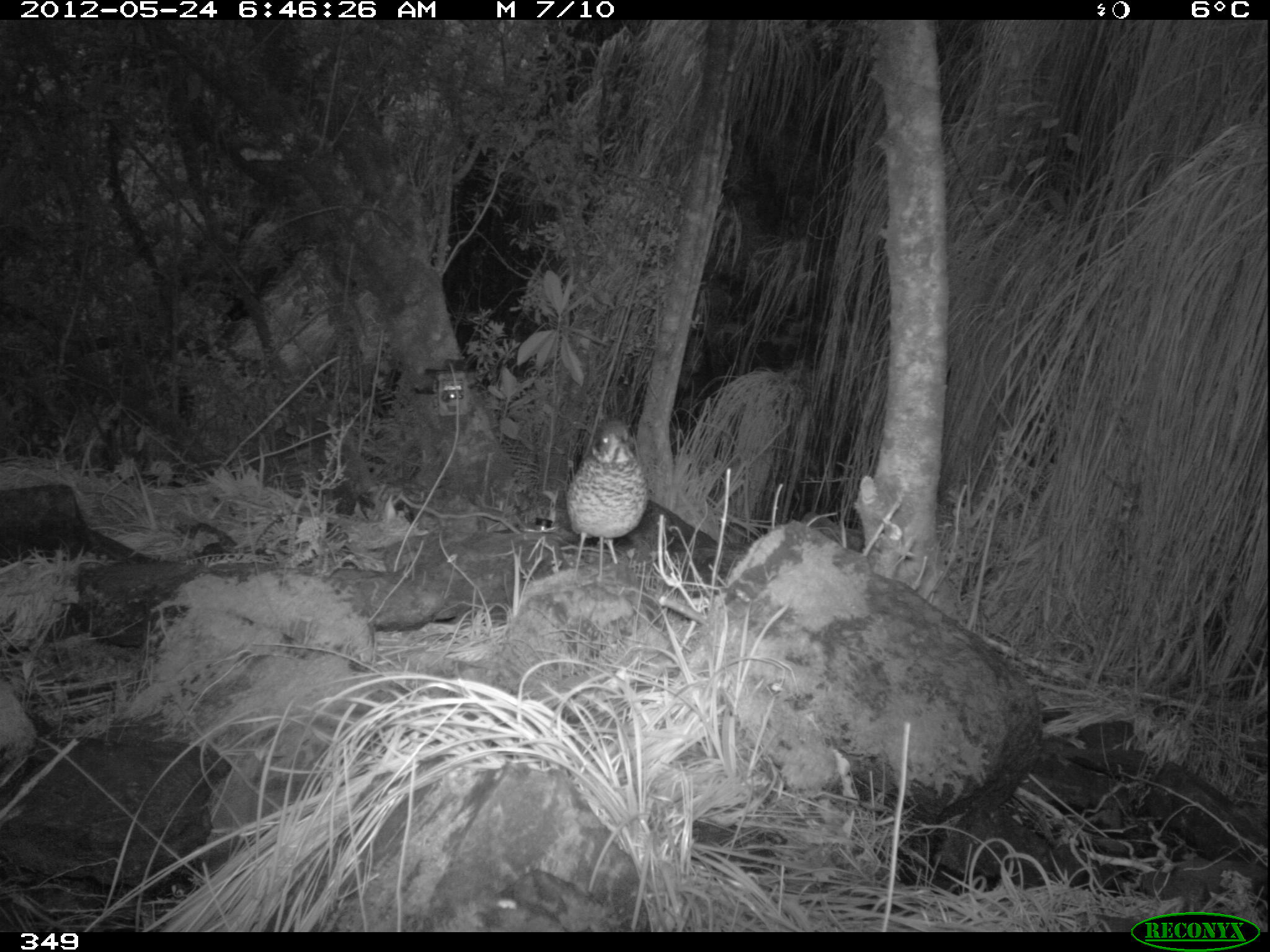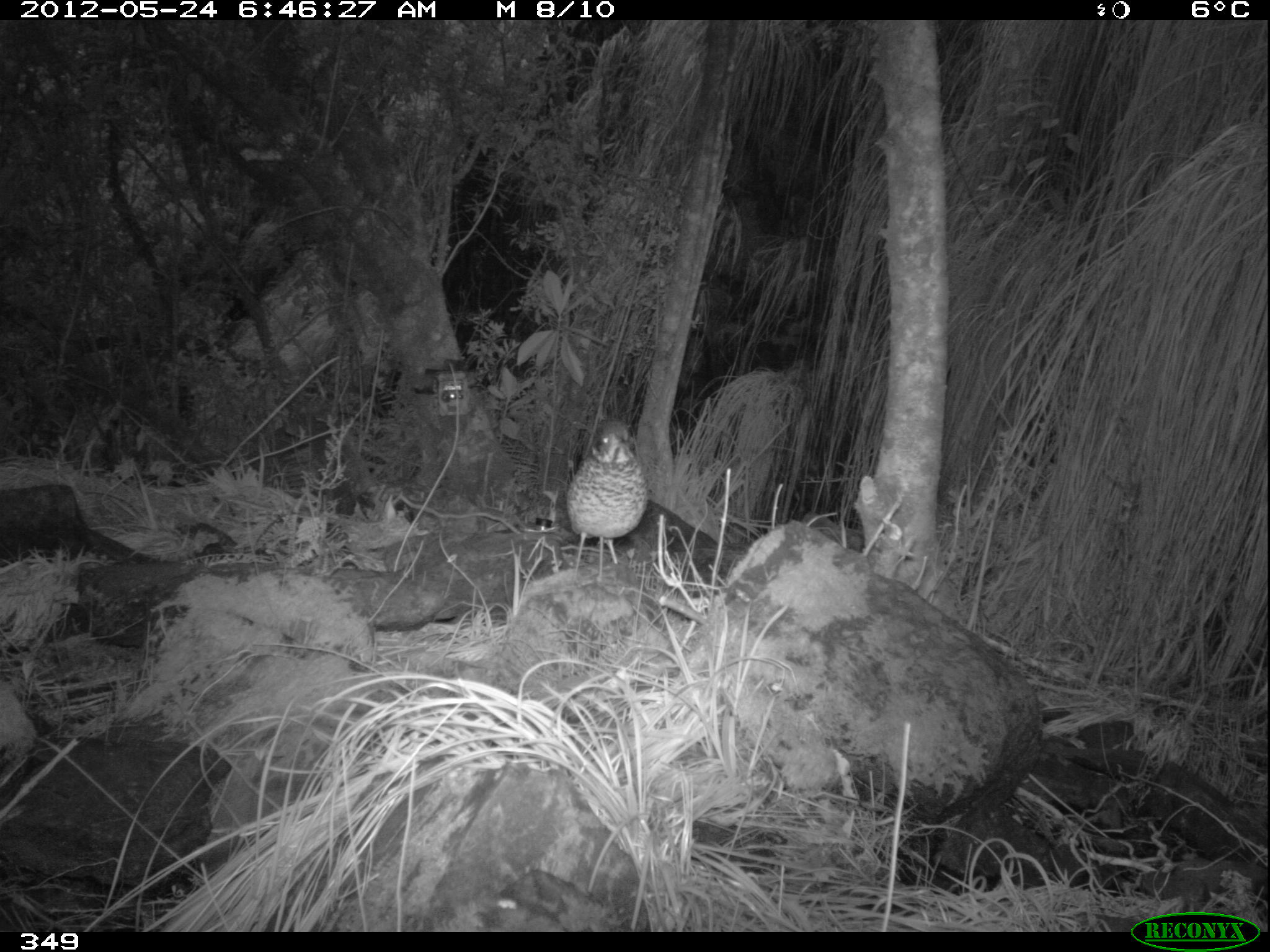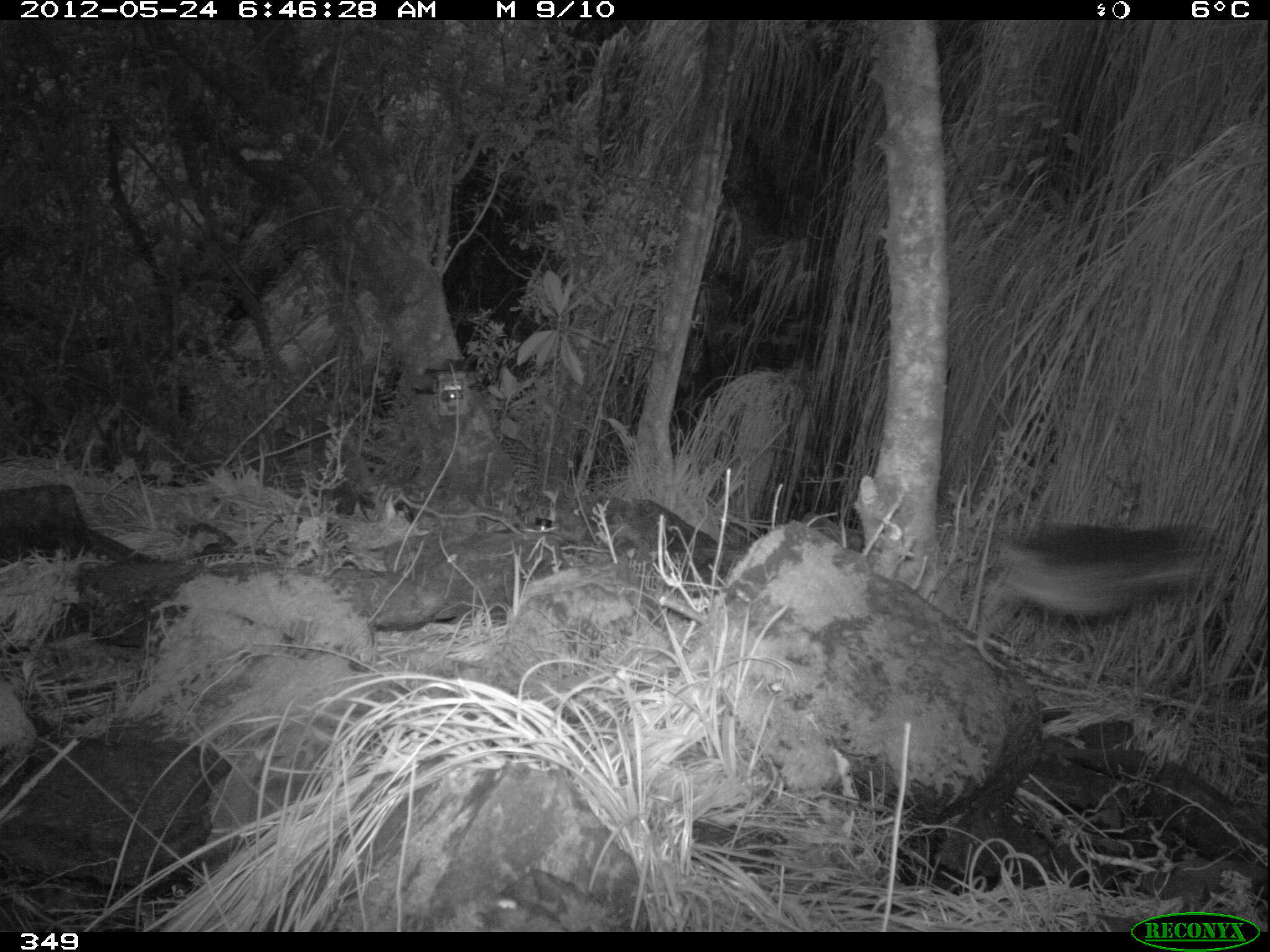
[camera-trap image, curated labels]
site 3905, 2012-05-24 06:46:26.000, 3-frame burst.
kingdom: Animalia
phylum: Chordata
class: Aves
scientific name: Aves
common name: bird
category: unknown bird